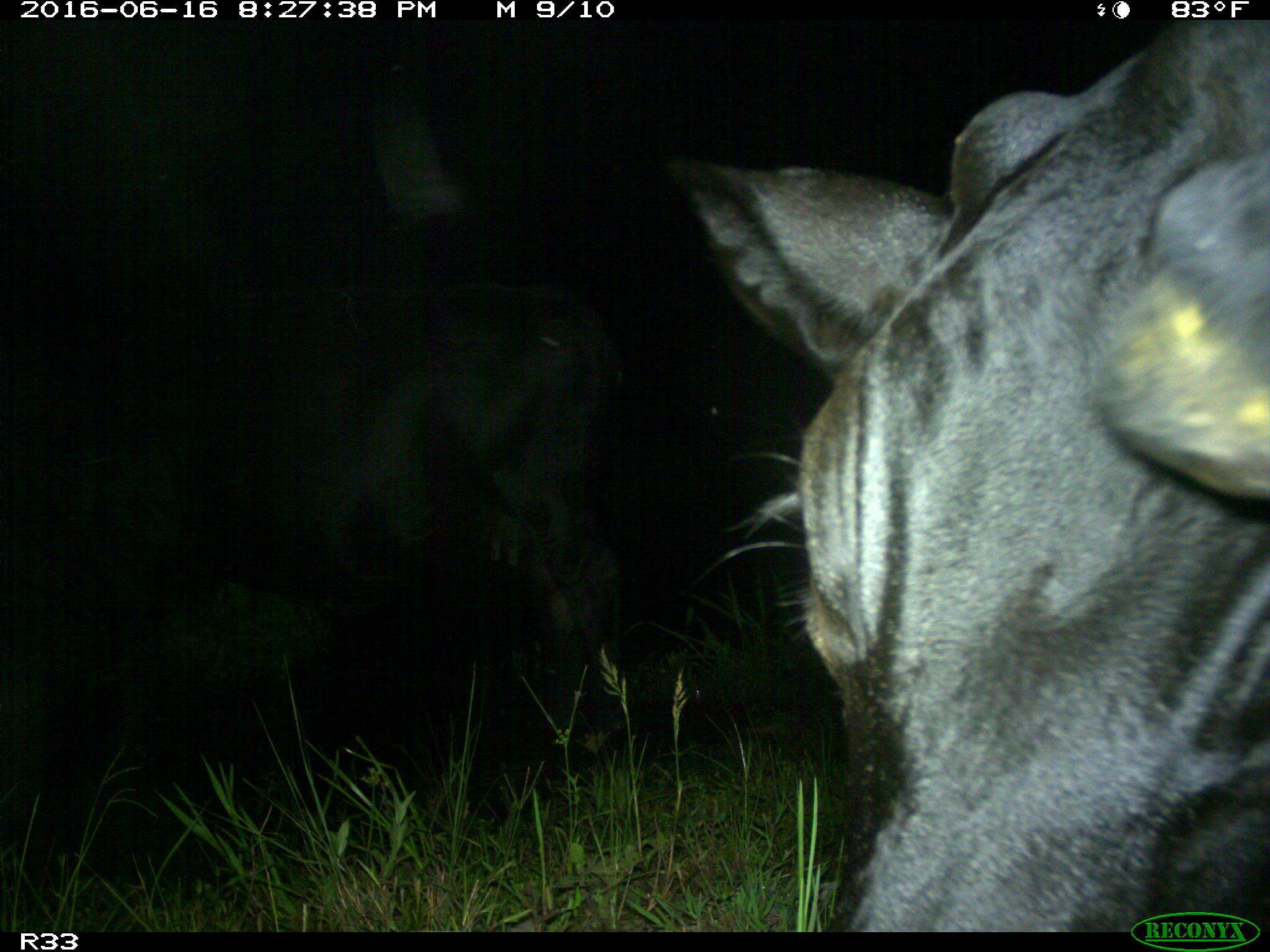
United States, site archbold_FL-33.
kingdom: Animalia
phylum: Chordata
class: Mammalia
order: Artiodactyla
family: Bovidae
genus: Bos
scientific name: Bos taurus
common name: domestic cow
Bos taurus (domestic cow).